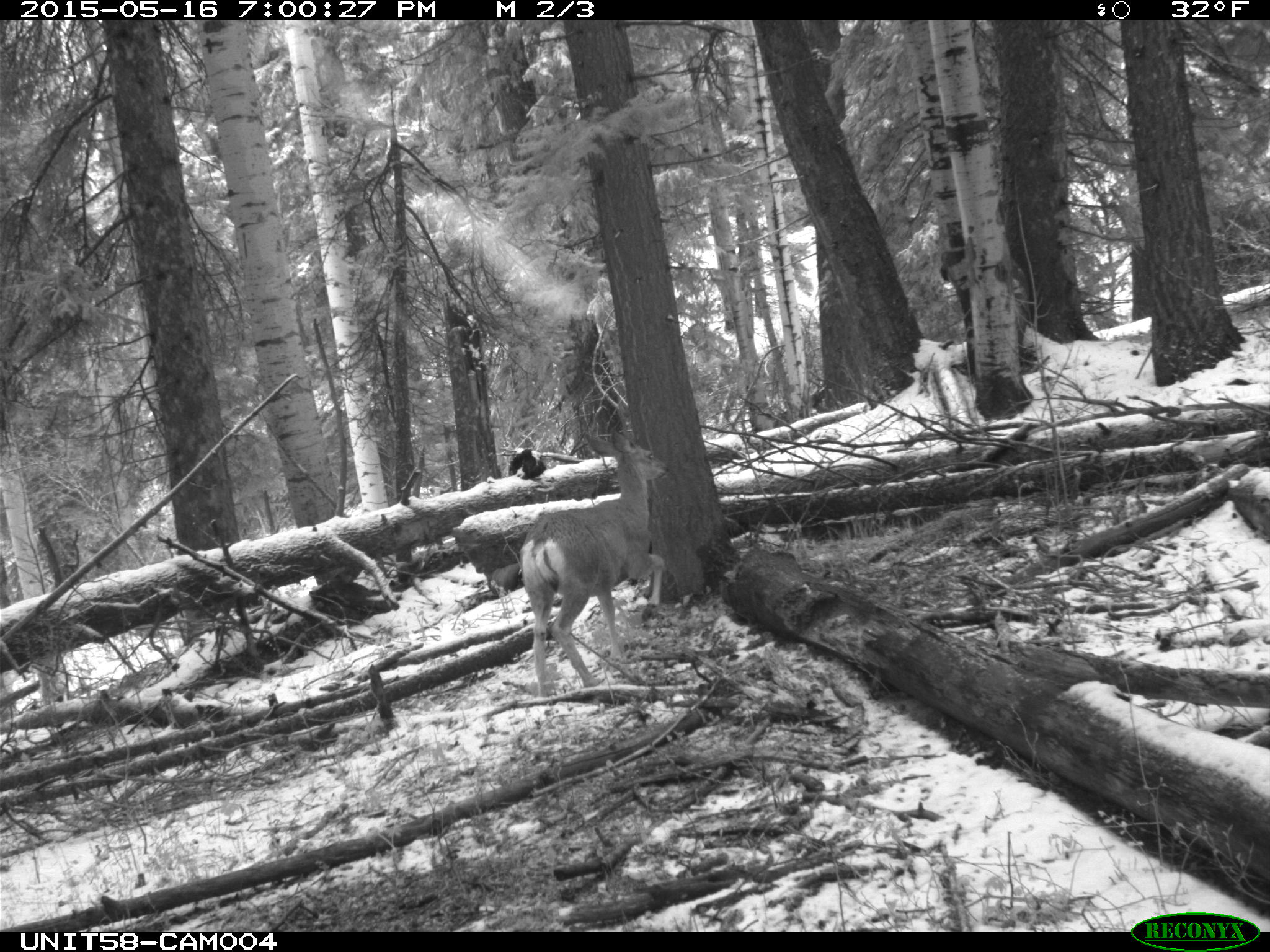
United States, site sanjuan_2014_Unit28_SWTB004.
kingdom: Animalia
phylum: Chordata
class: Mammalia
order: Artiodactyla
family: Cervidae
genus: Odocoileus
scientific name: Odocoileus hemionus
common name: mule deer